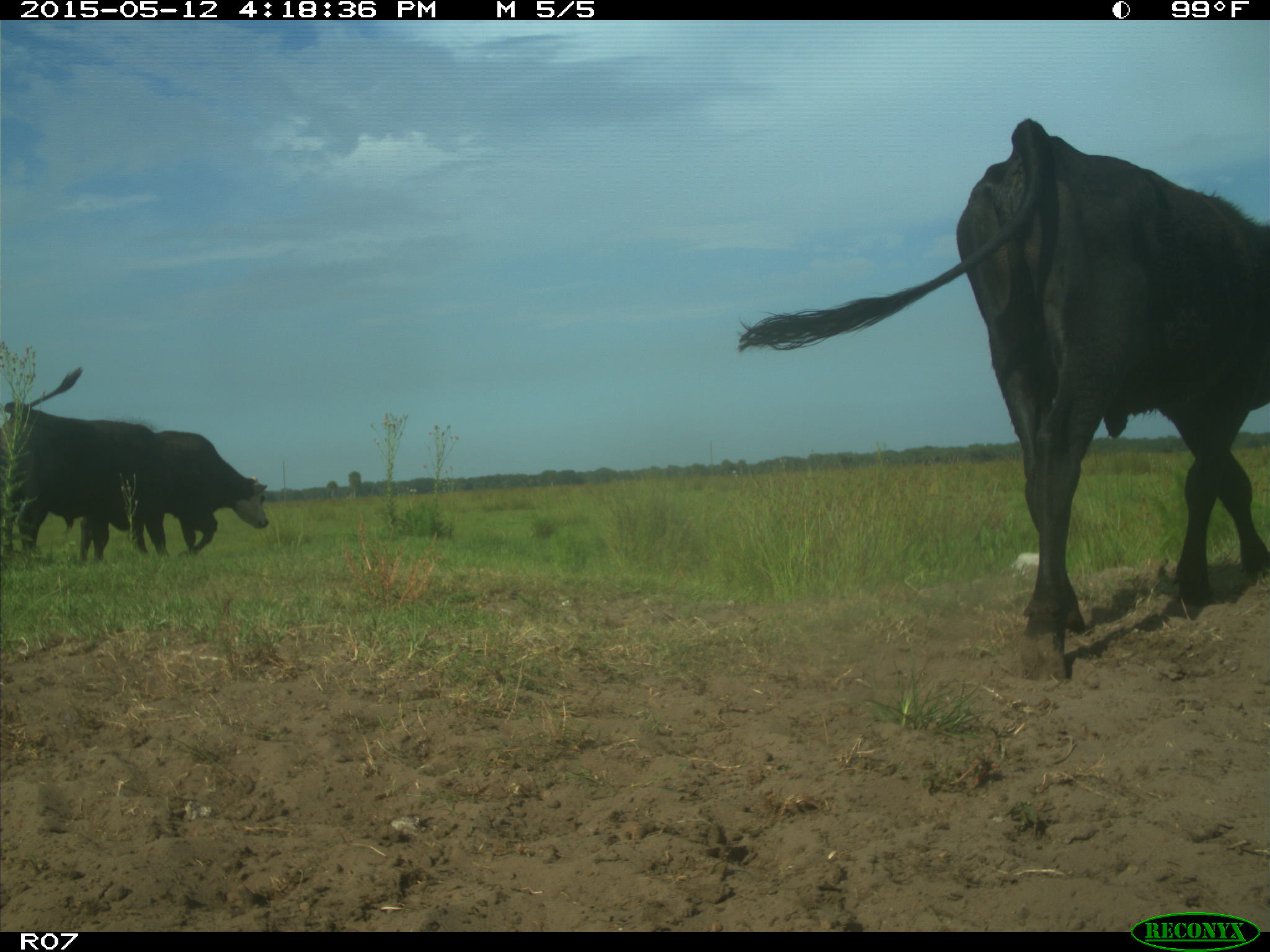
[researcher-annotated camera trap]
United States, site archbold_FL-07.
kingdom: Animalia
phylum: Chordata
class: Mammalia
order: Artiodactyla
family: Bovidae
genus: Bos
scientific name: Bos taurus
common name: domestic cow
Bos taurus (domestic cow).